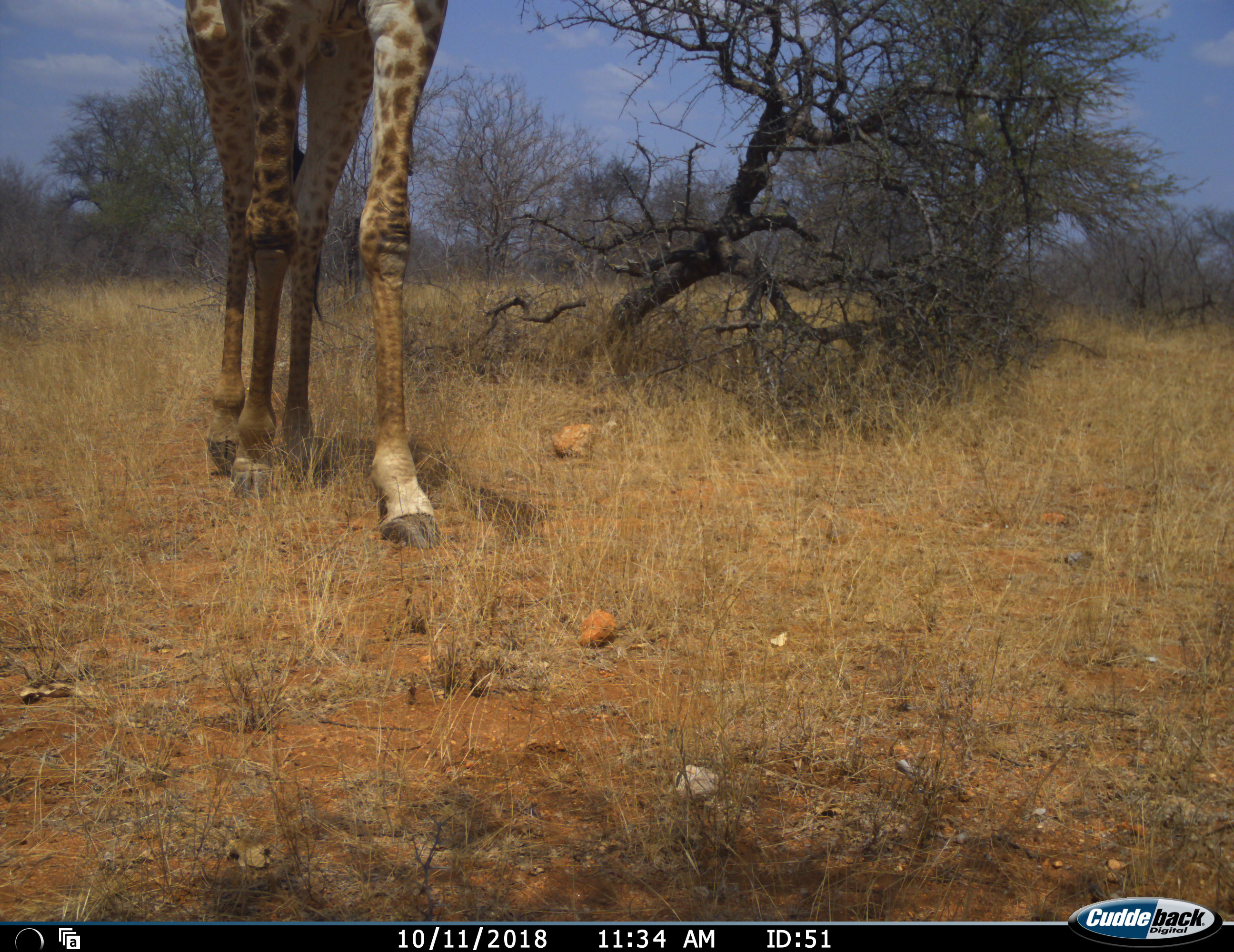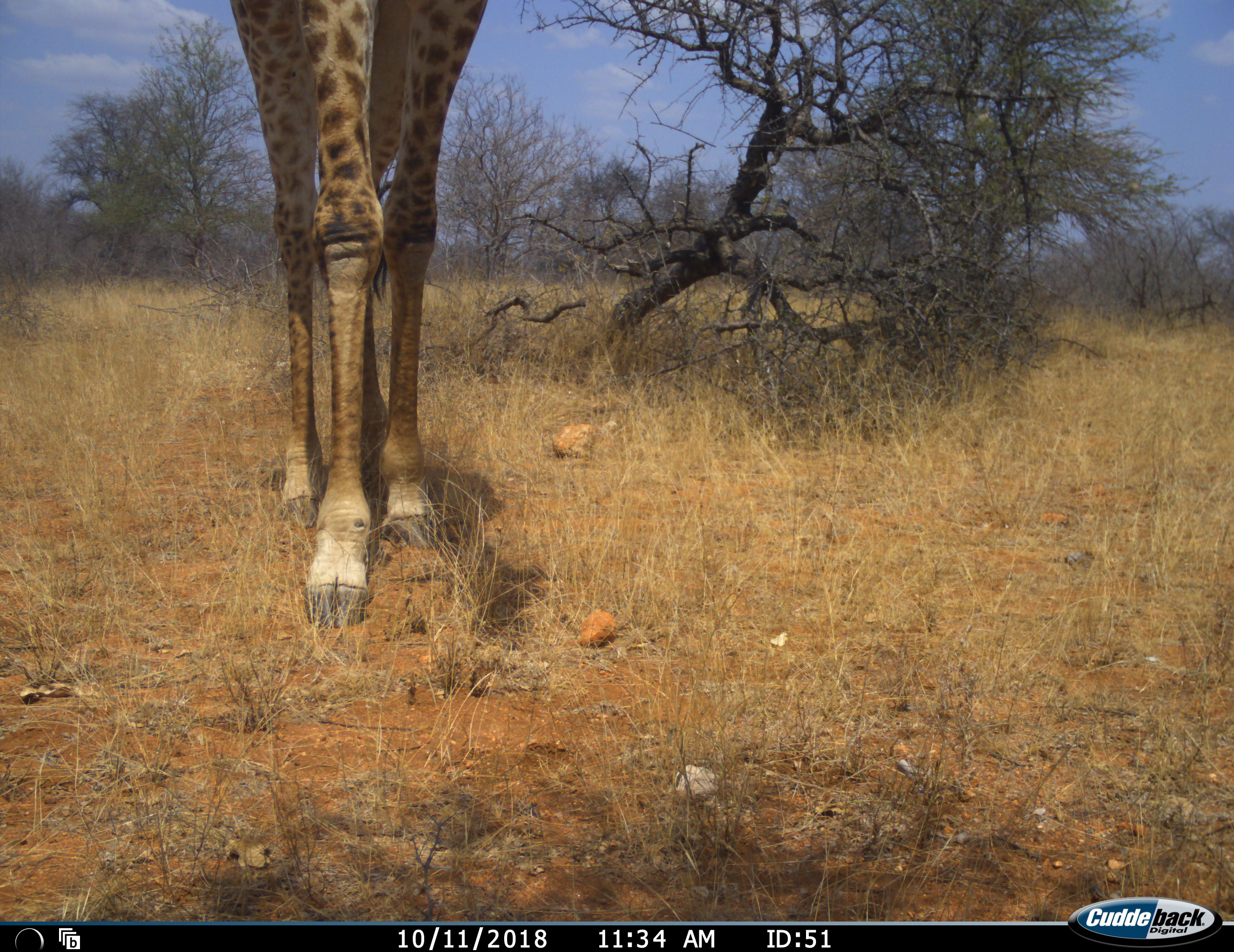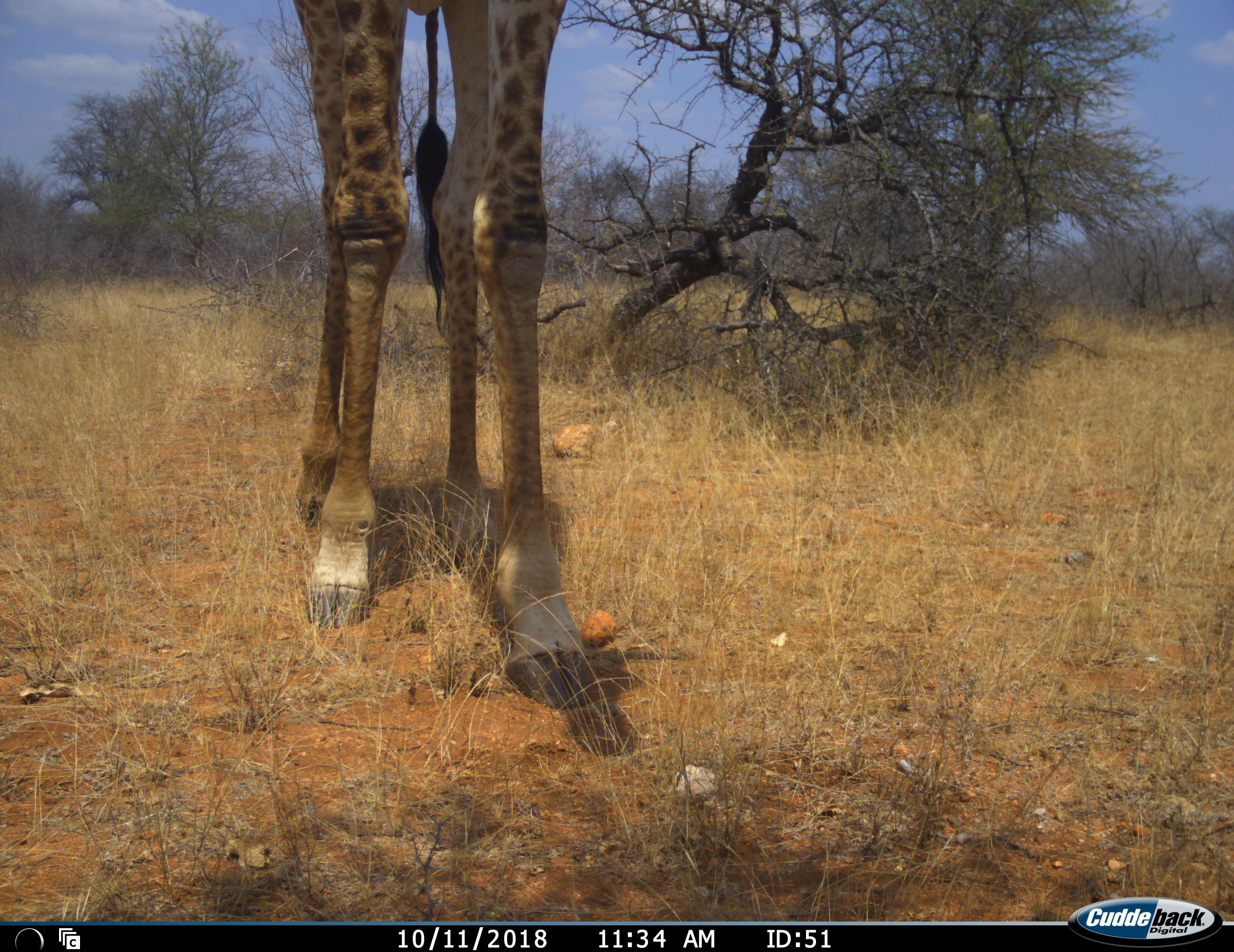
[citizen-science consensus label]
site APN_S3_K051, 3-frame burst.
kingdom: Animalia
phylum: Chordata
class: Mammalia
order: Artiodactyla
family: Giraffidae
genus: Giraffa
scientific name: Giraffa camelopardalis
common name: giraffe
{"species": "giraffe (Giraffa camelopardalis)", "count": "1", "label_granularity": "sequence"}